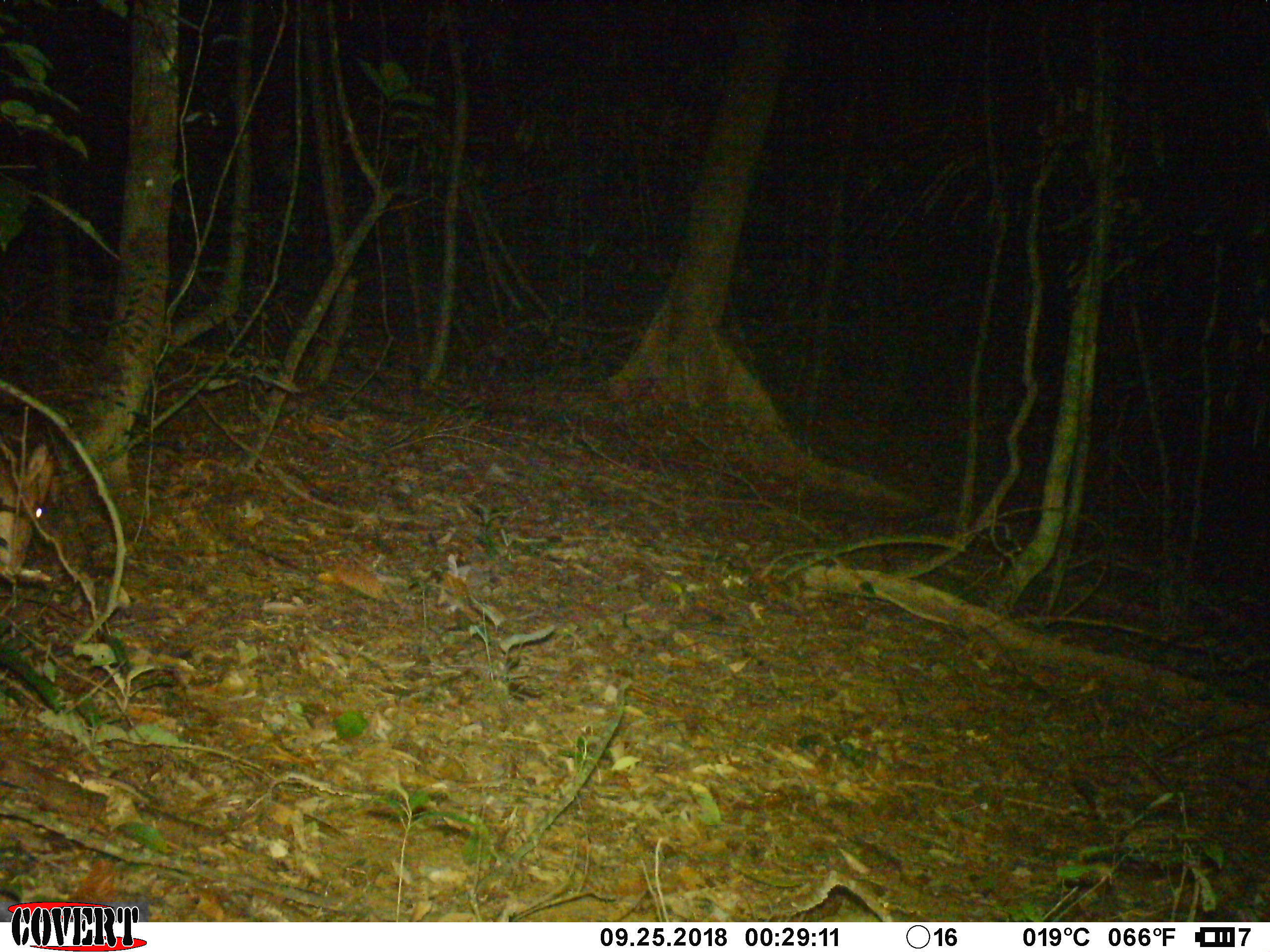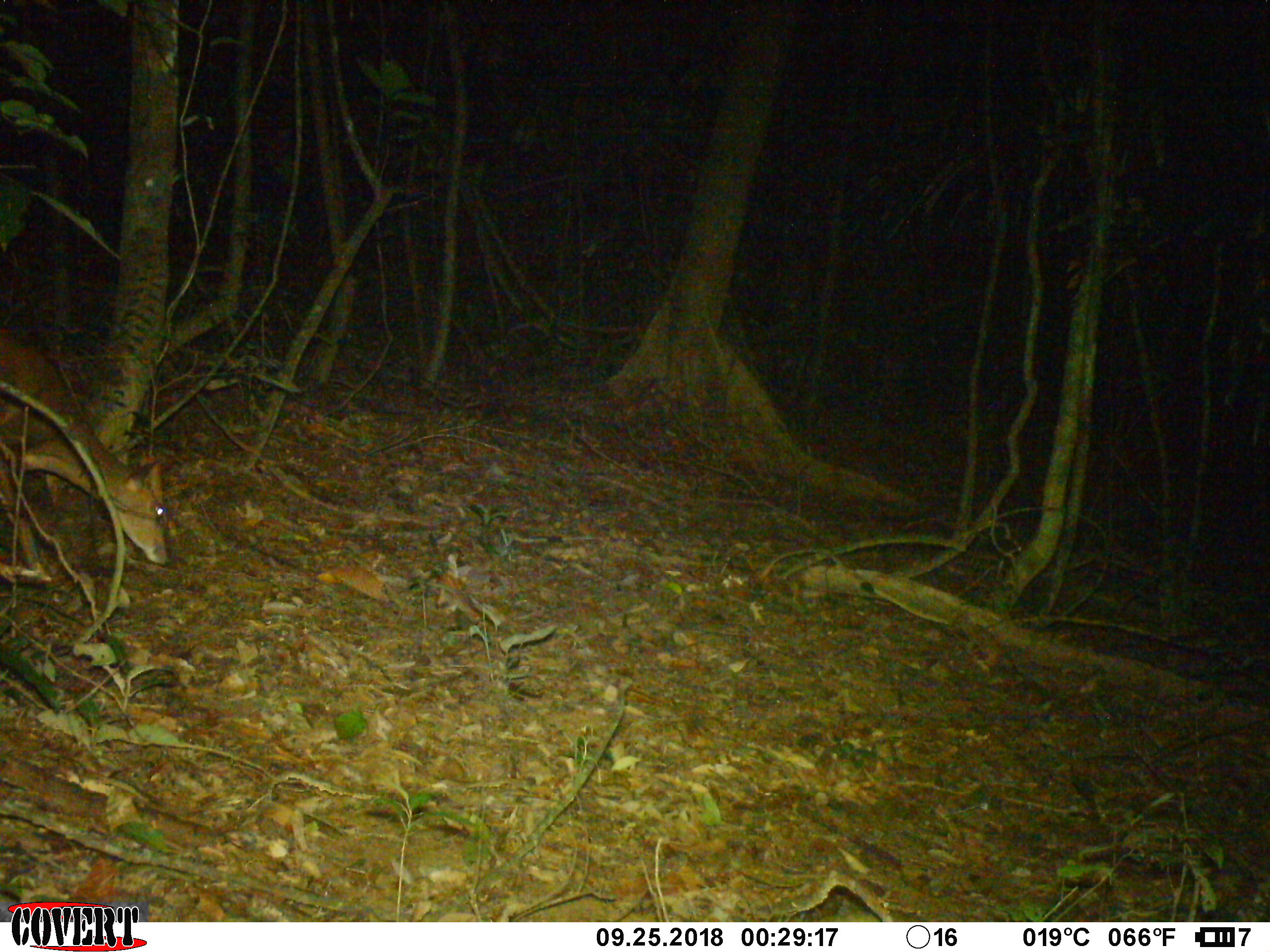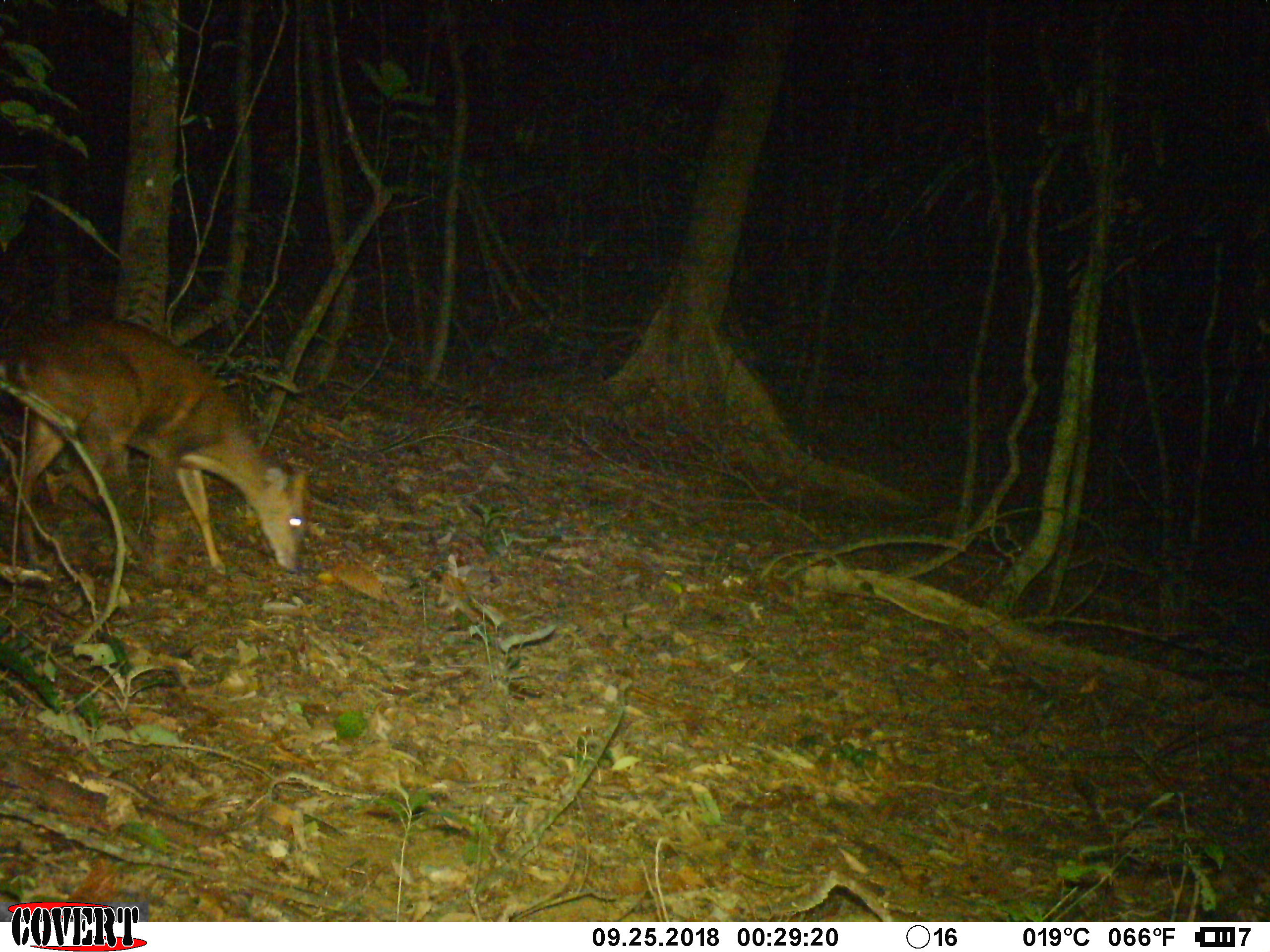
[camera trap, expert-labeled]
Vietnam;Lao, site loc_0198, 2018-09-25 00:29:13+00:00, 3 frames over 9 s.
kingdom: Animalia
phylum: Chordata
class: Mammalia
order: Artiodactyla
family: Cervidae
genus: Muntiacus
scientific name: Muntiacus vuquangensis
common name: large-antlered muntjac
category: large antlered muntjac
Large antlered muntjac (large-antlered muntjac) (Muntiacus vuquangensis). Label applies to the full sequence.